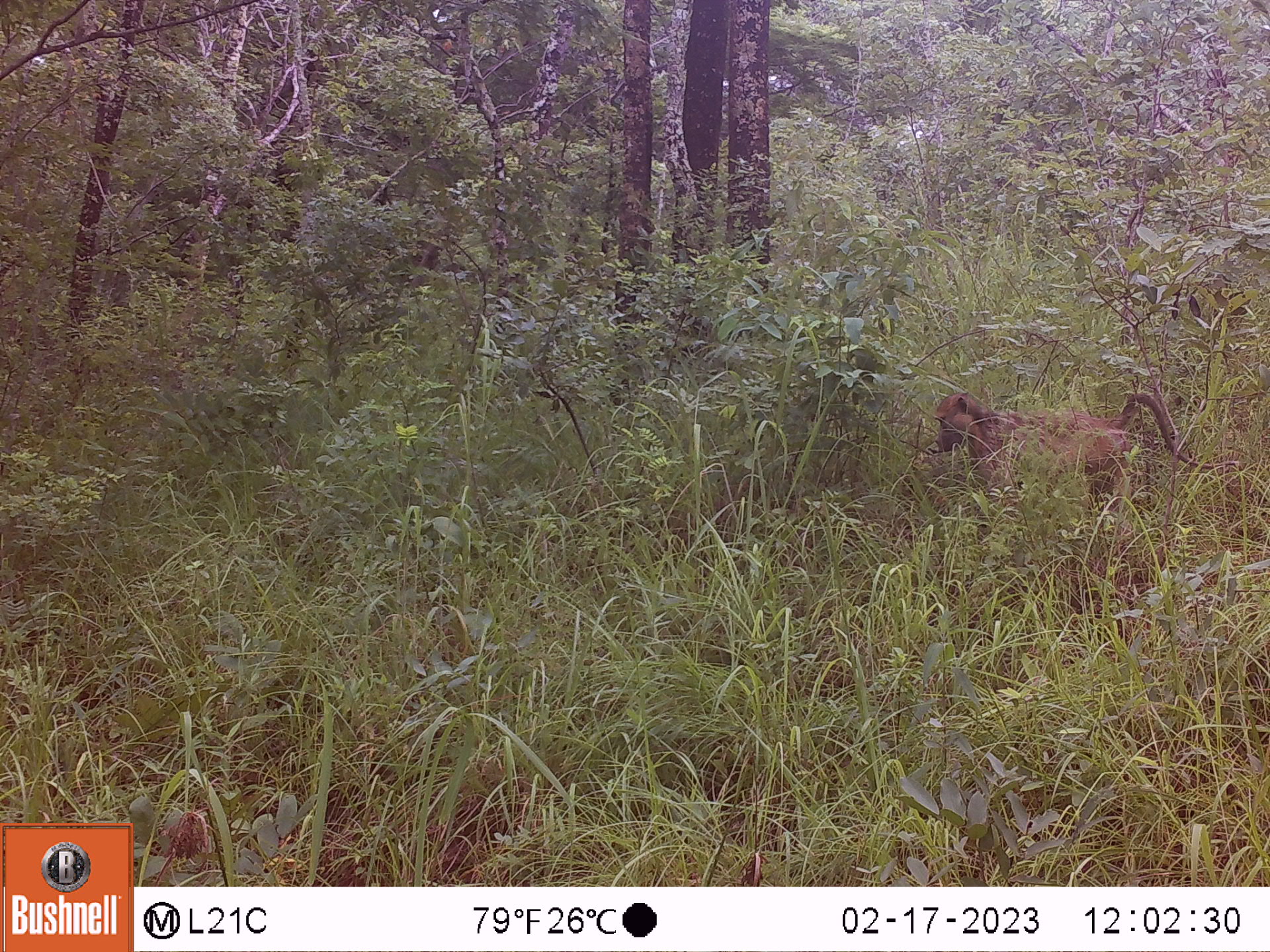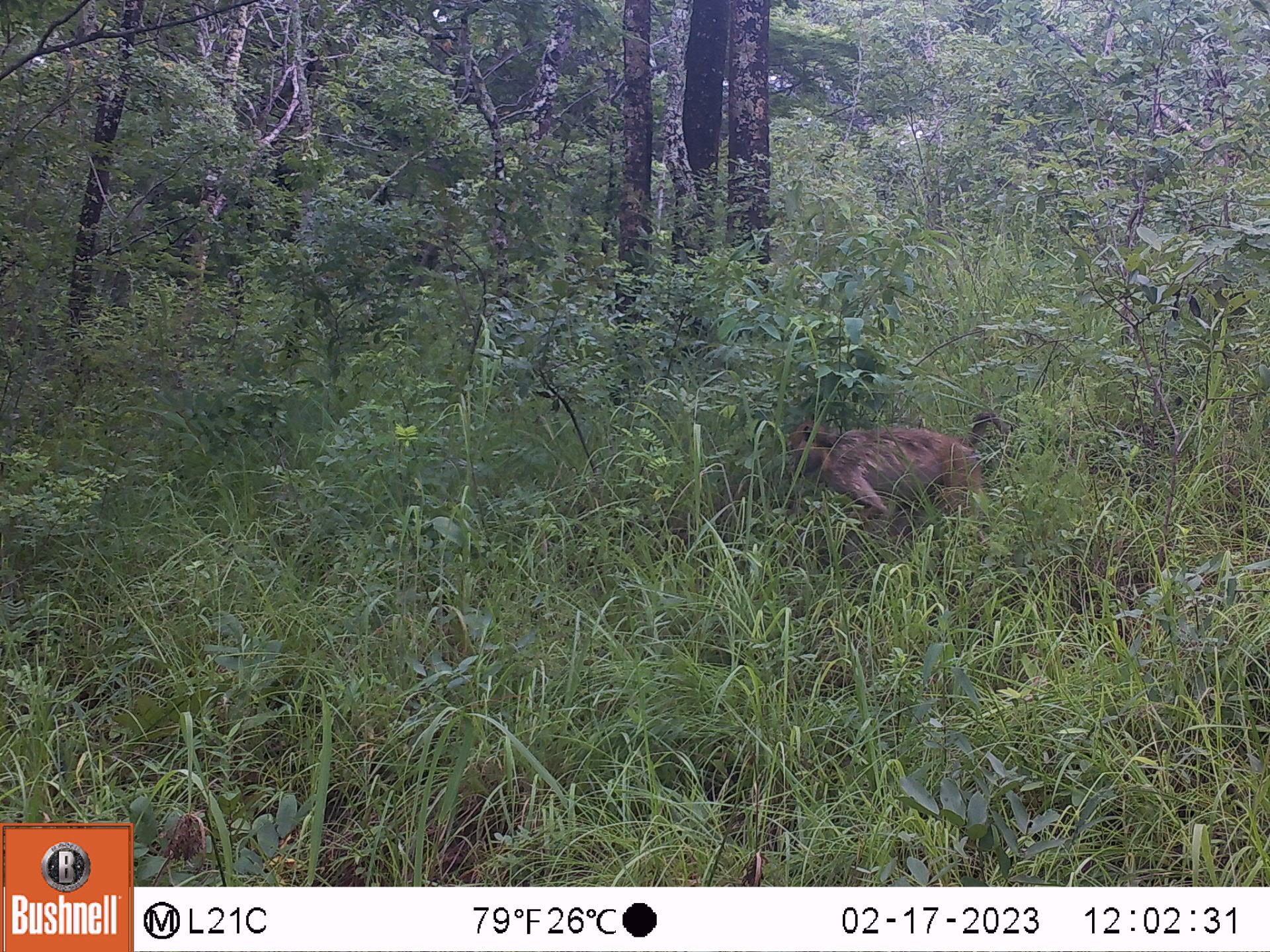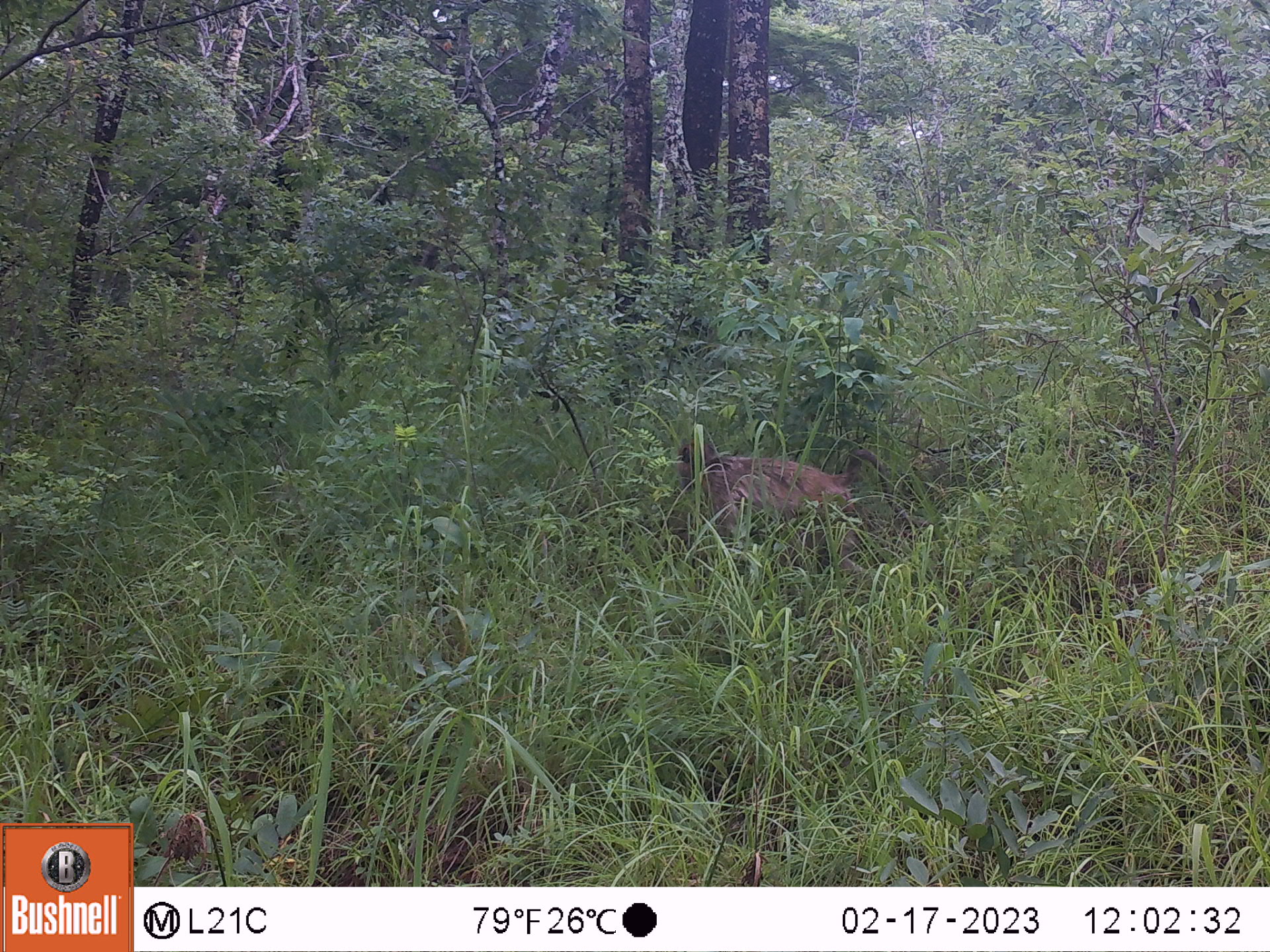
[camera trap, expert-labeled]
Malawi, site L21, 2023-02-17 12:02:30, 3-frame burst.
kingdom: Animalia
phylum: Chordata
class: Mammalia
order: Primates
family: Cercopithecidae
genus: Papio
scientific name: Papio cynocephalus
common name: yellow baboon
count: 1